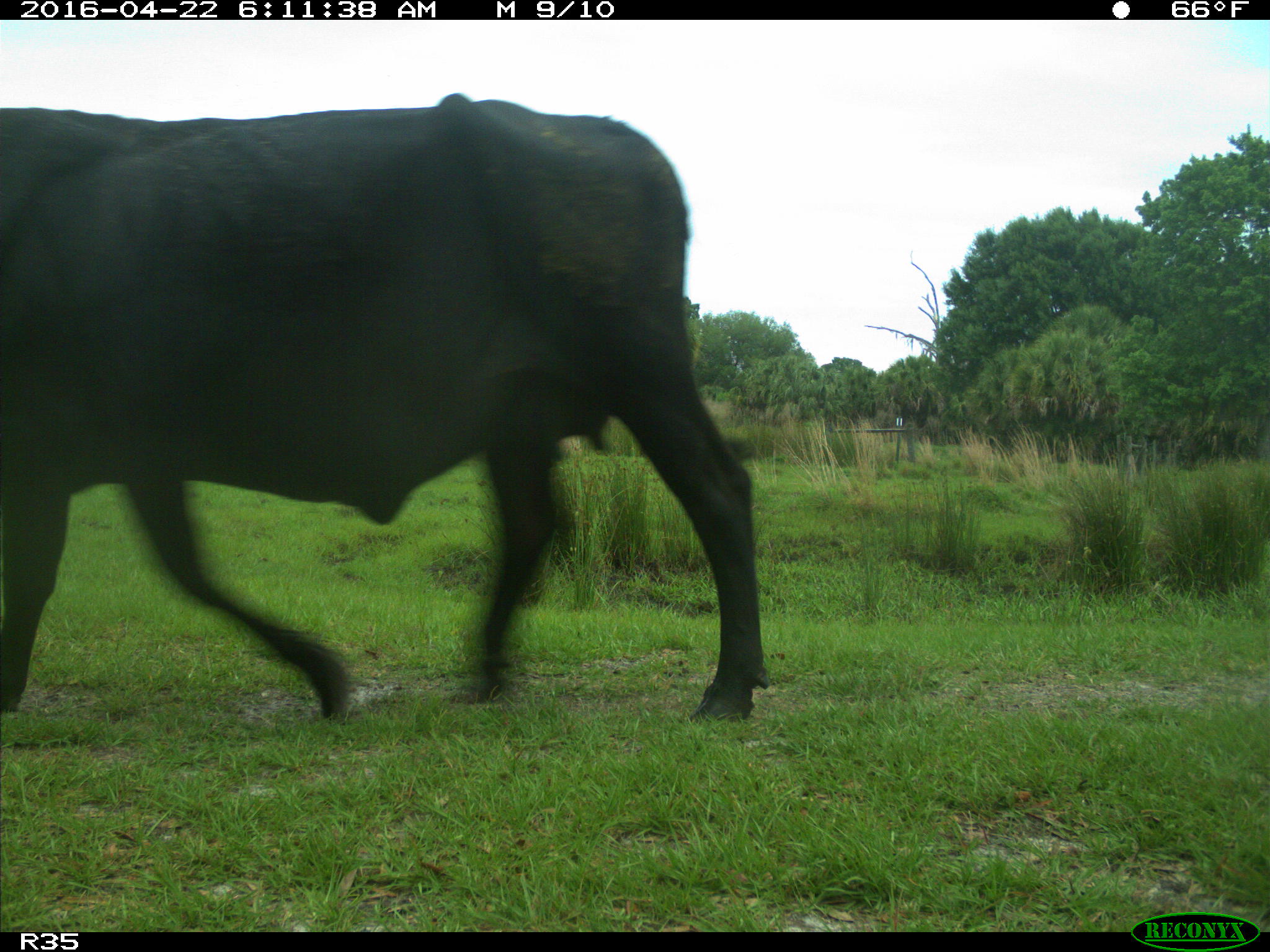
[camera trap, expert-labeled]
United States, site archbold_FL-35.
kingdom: Animalia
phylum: Chordata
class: Mammalia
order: Artiodactyla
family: Bovidae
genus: Bos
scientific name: Bos taurus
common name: domestic cow